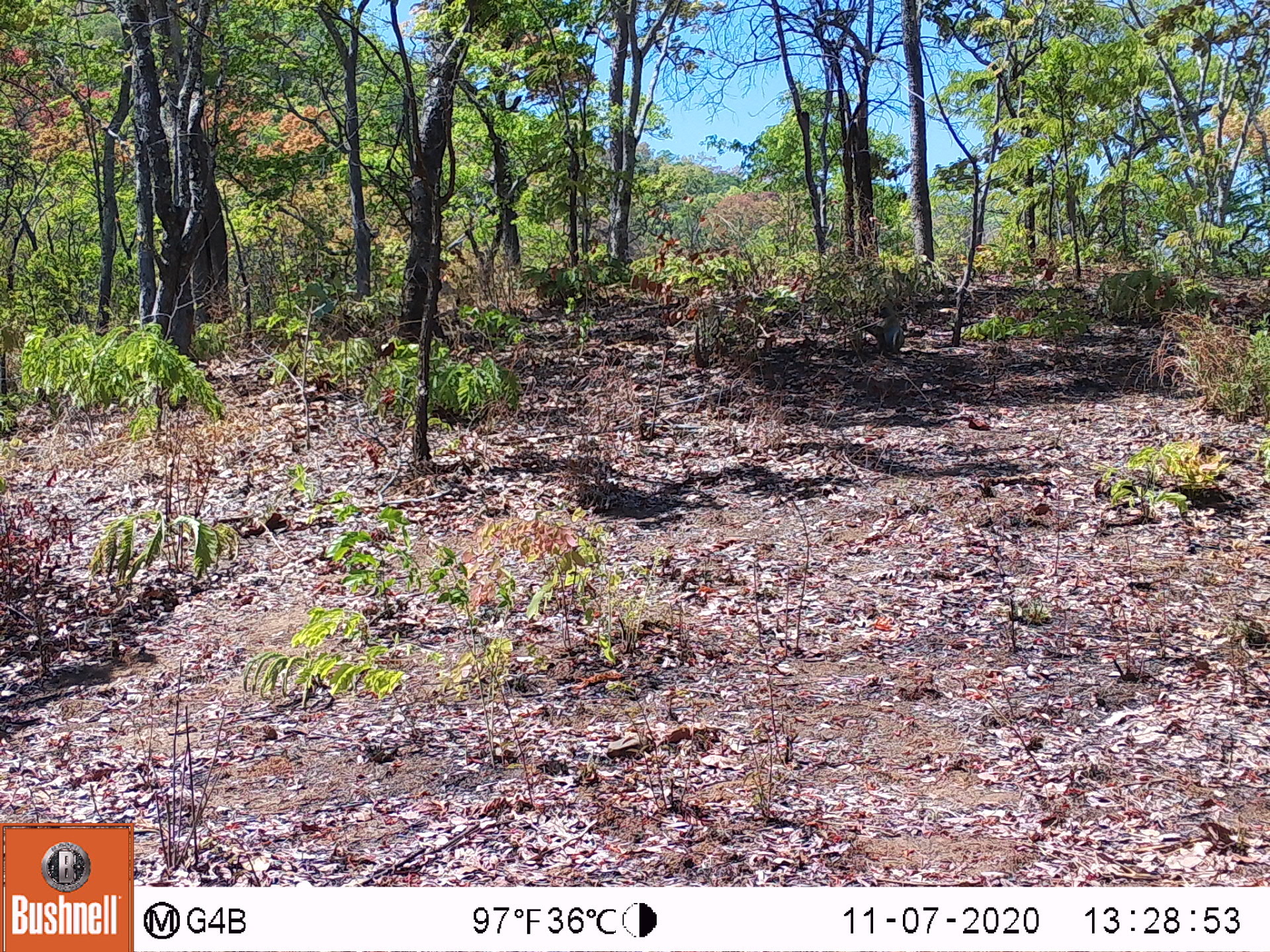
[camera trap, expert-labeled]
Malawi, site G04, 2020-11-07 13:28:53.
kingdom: Animalia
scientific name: Animalia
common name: other animal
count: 1